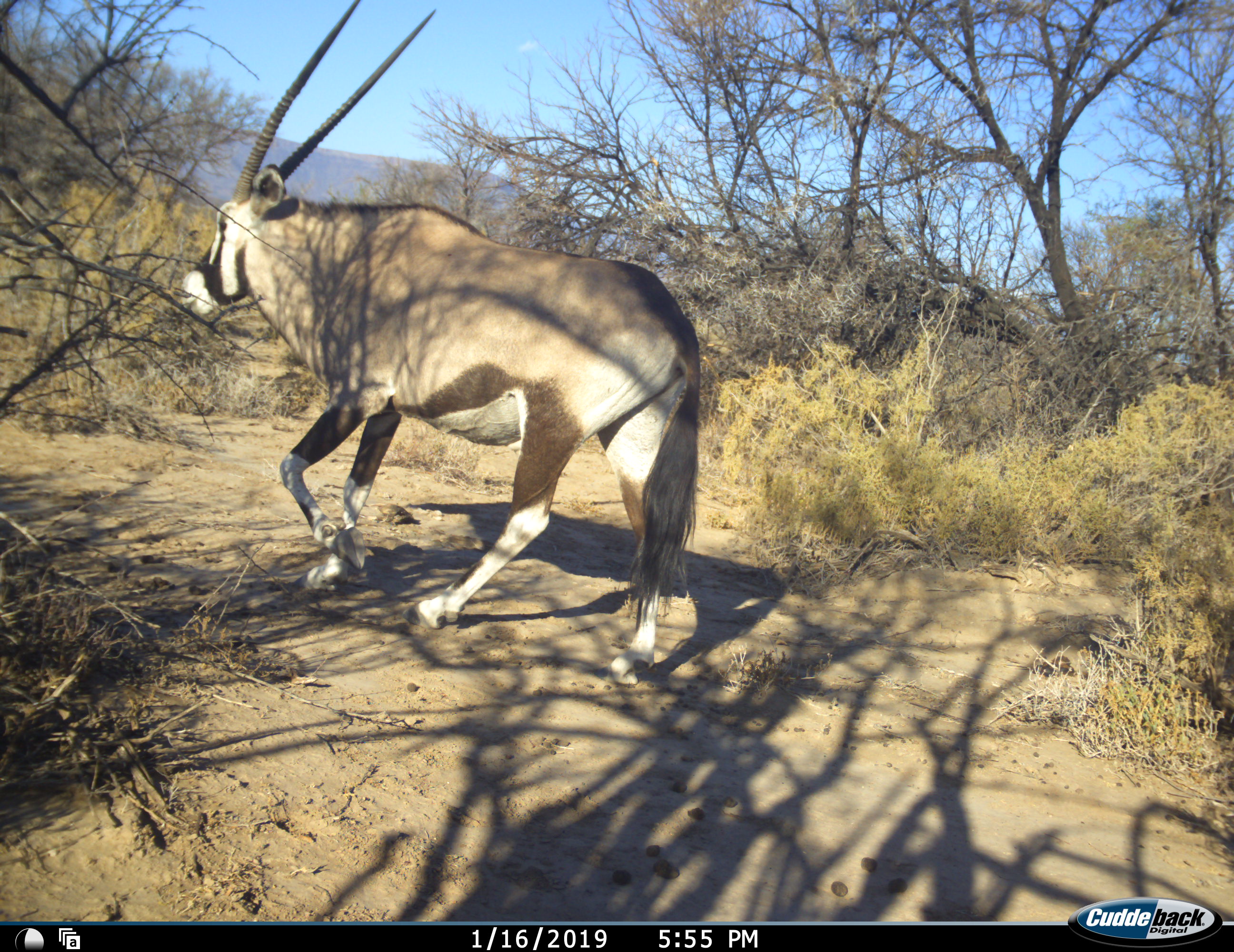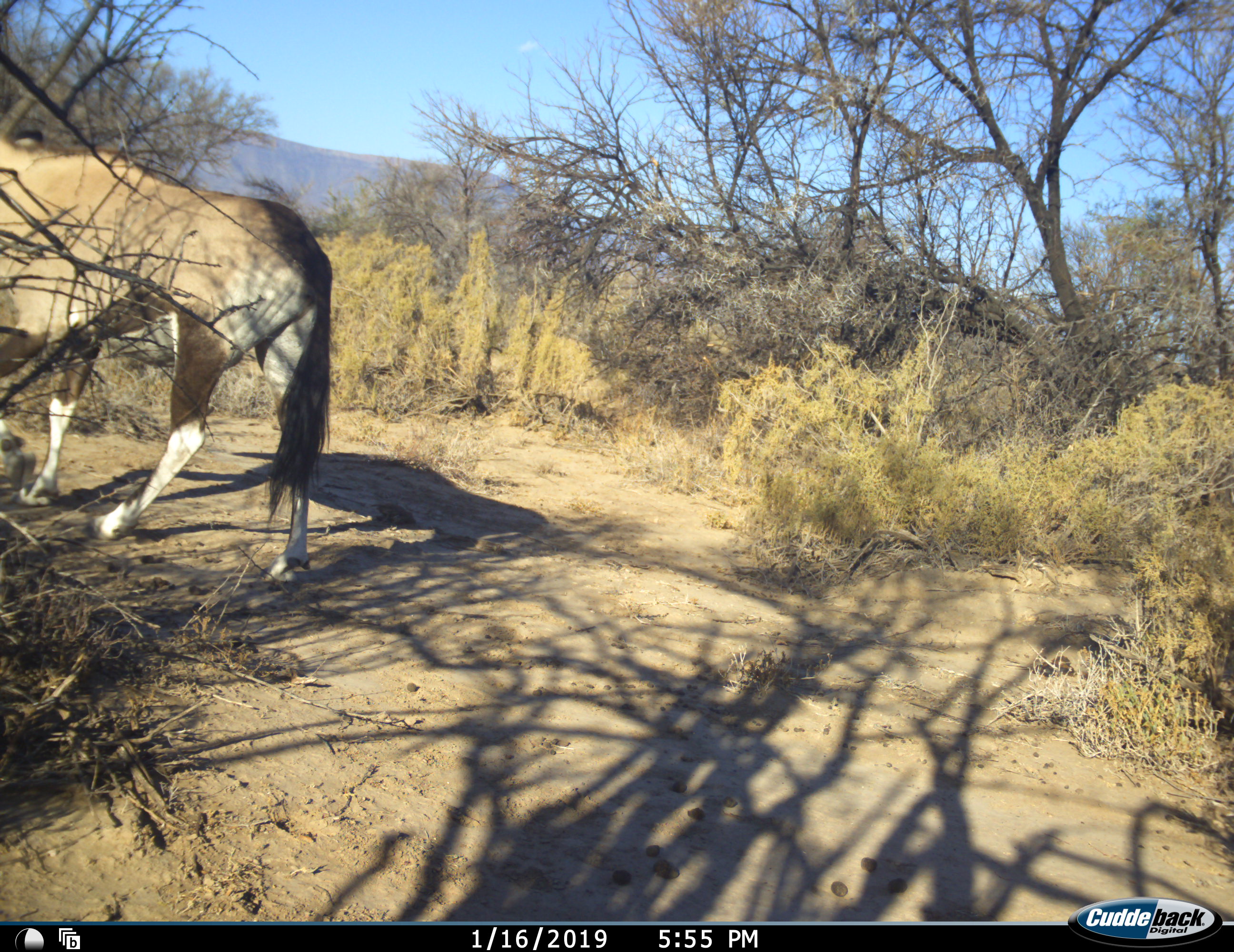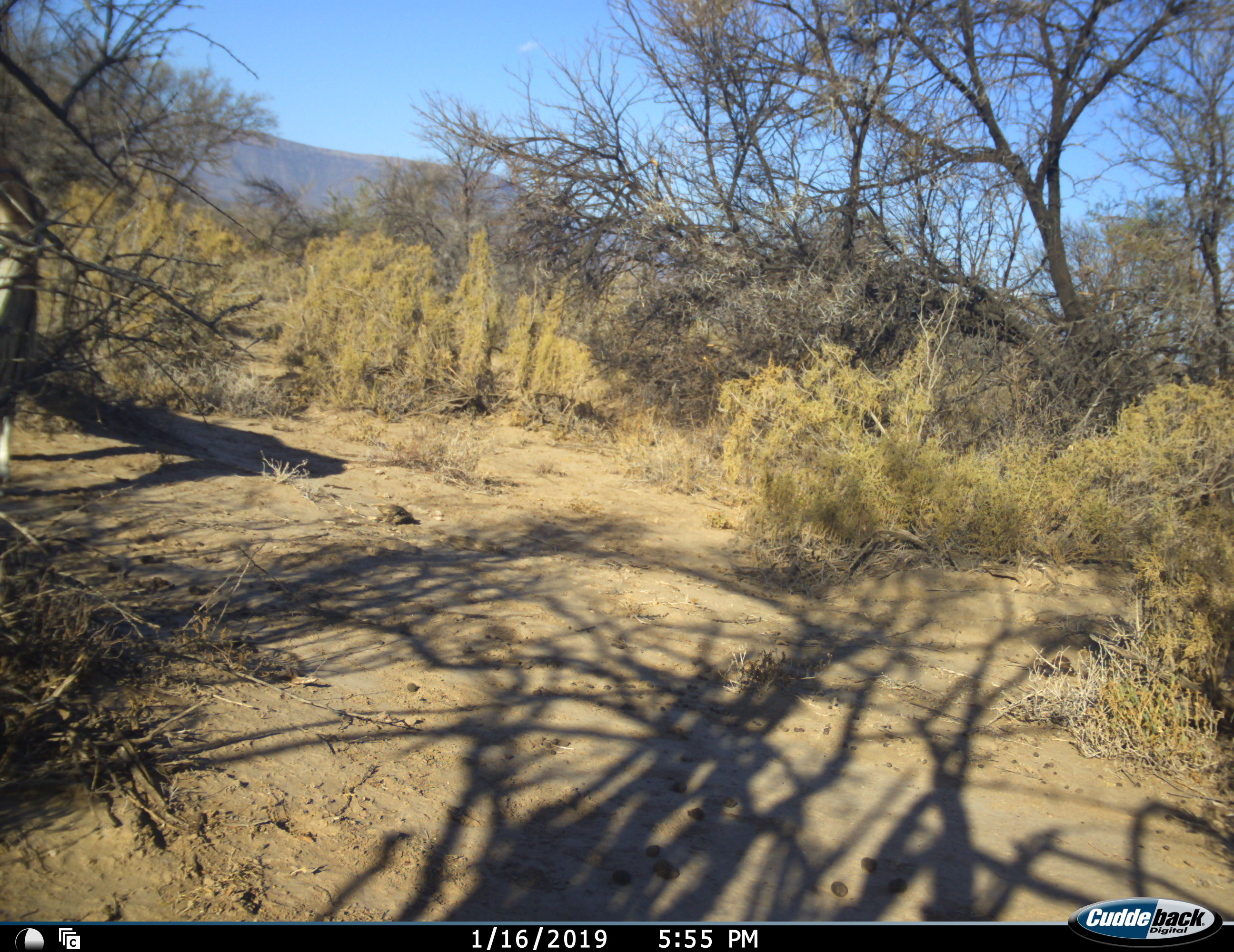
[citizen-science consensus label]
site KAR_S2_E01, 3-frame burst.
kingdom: Animalia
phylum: Chordata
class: Mammalia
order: Artiodactyla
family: Bovidae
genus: Oryx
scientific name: Oryx gazella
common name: gemsbok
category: oryx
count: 1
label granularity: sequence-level